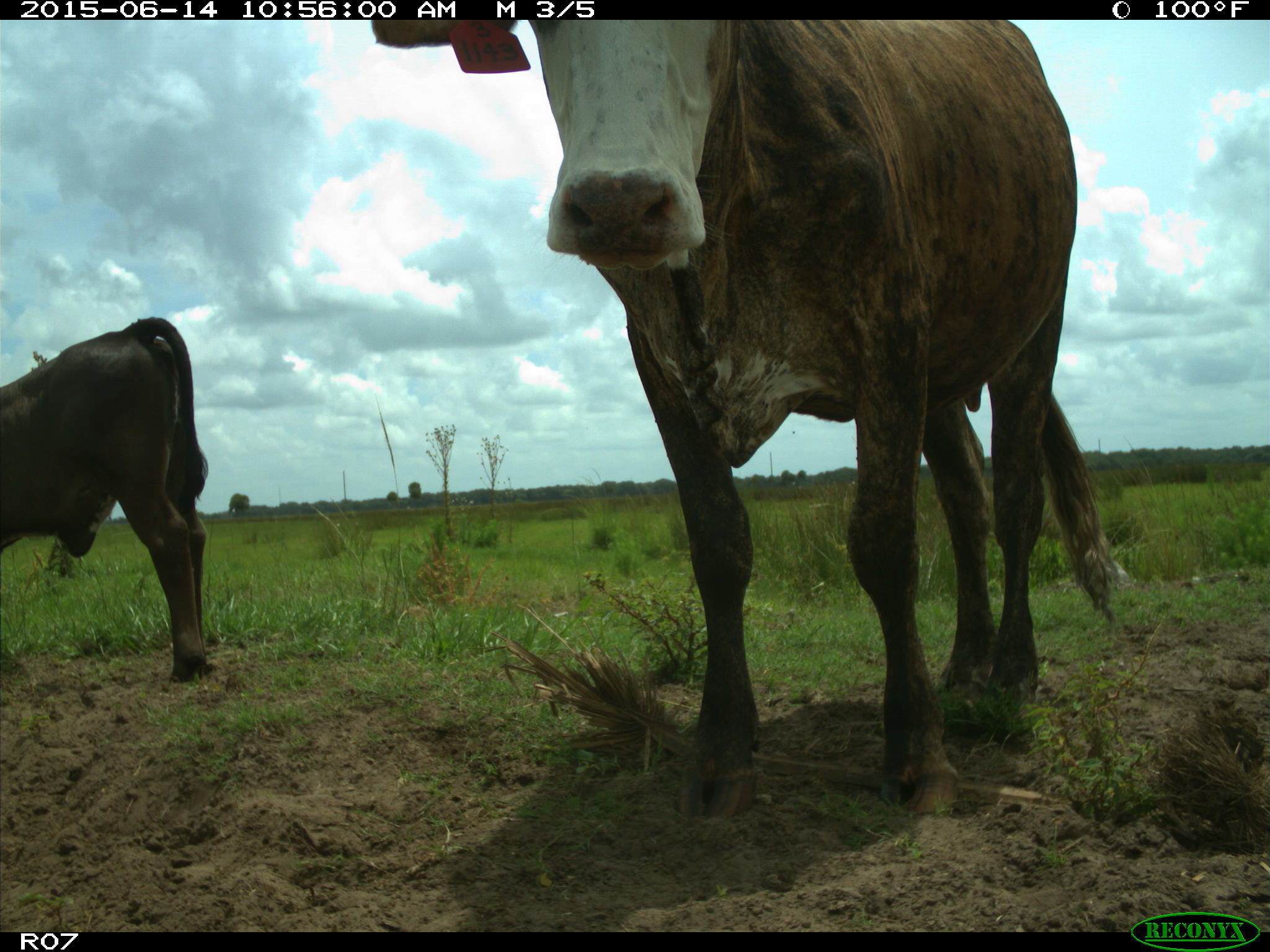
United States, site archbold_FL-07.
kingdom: Animalia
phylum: Chordata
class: Mammalia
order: Artiodactyla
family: Bovidae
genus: Bos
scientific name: Bos taurus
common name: domestic cow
Bos taurus (domestic cow).